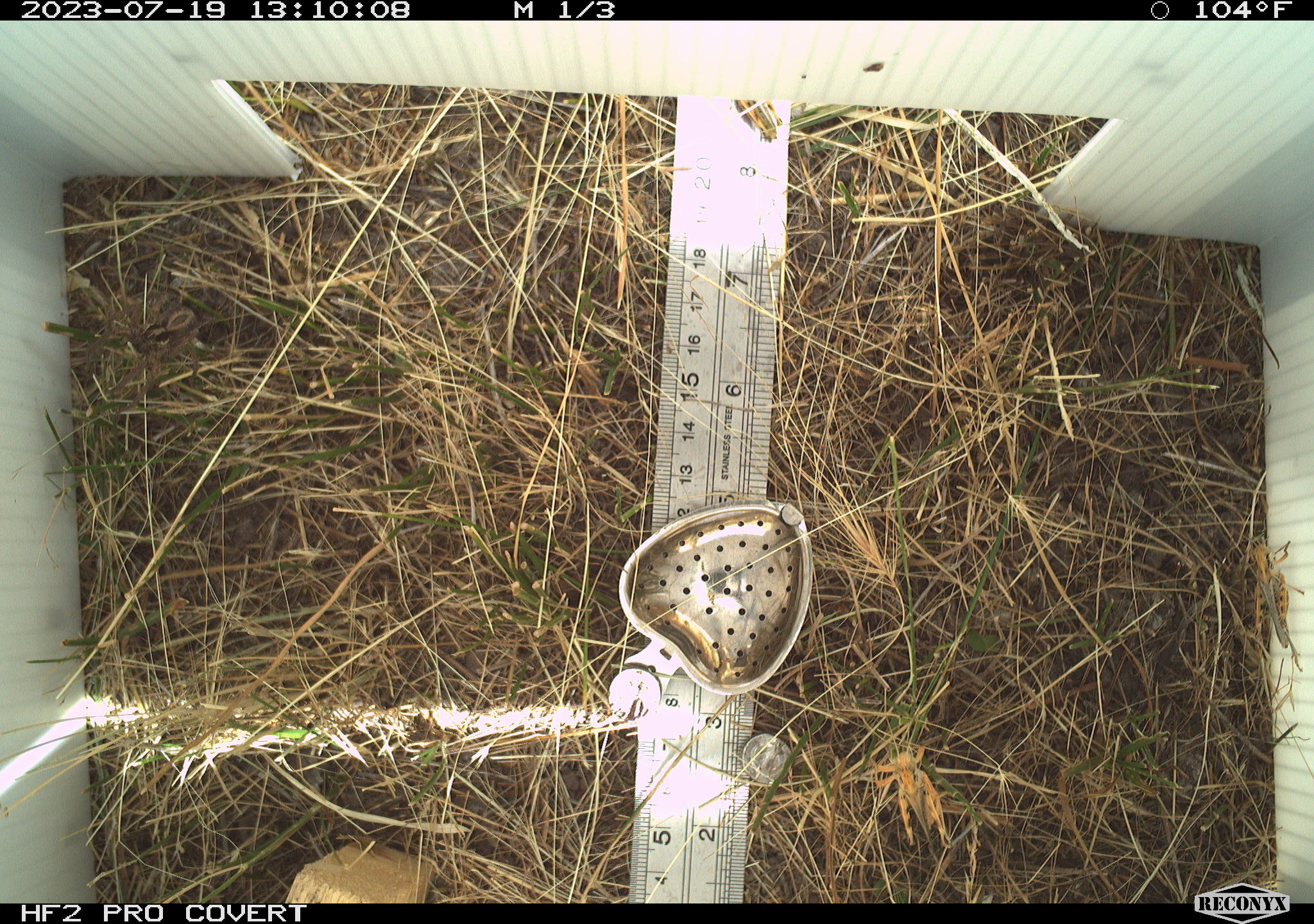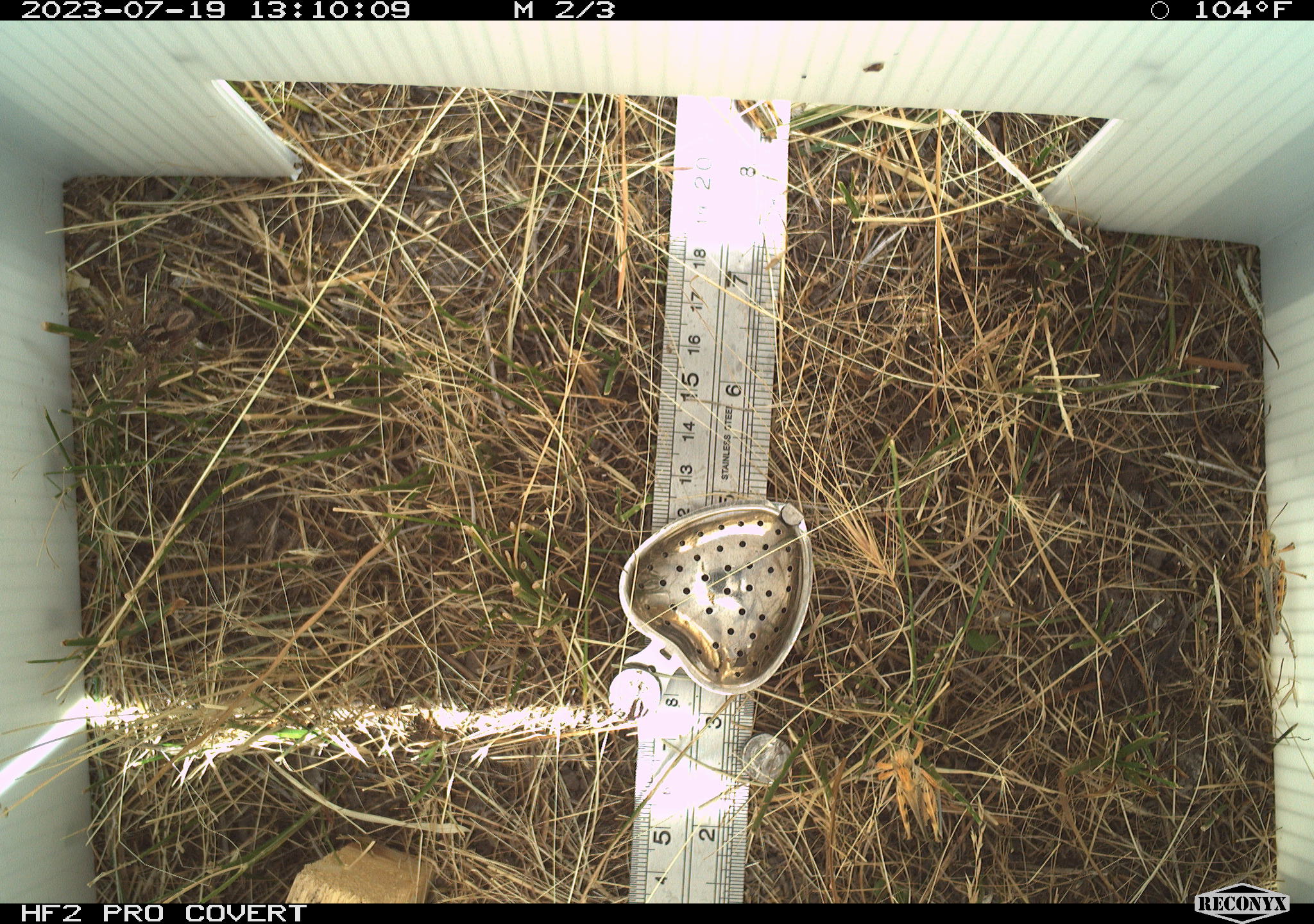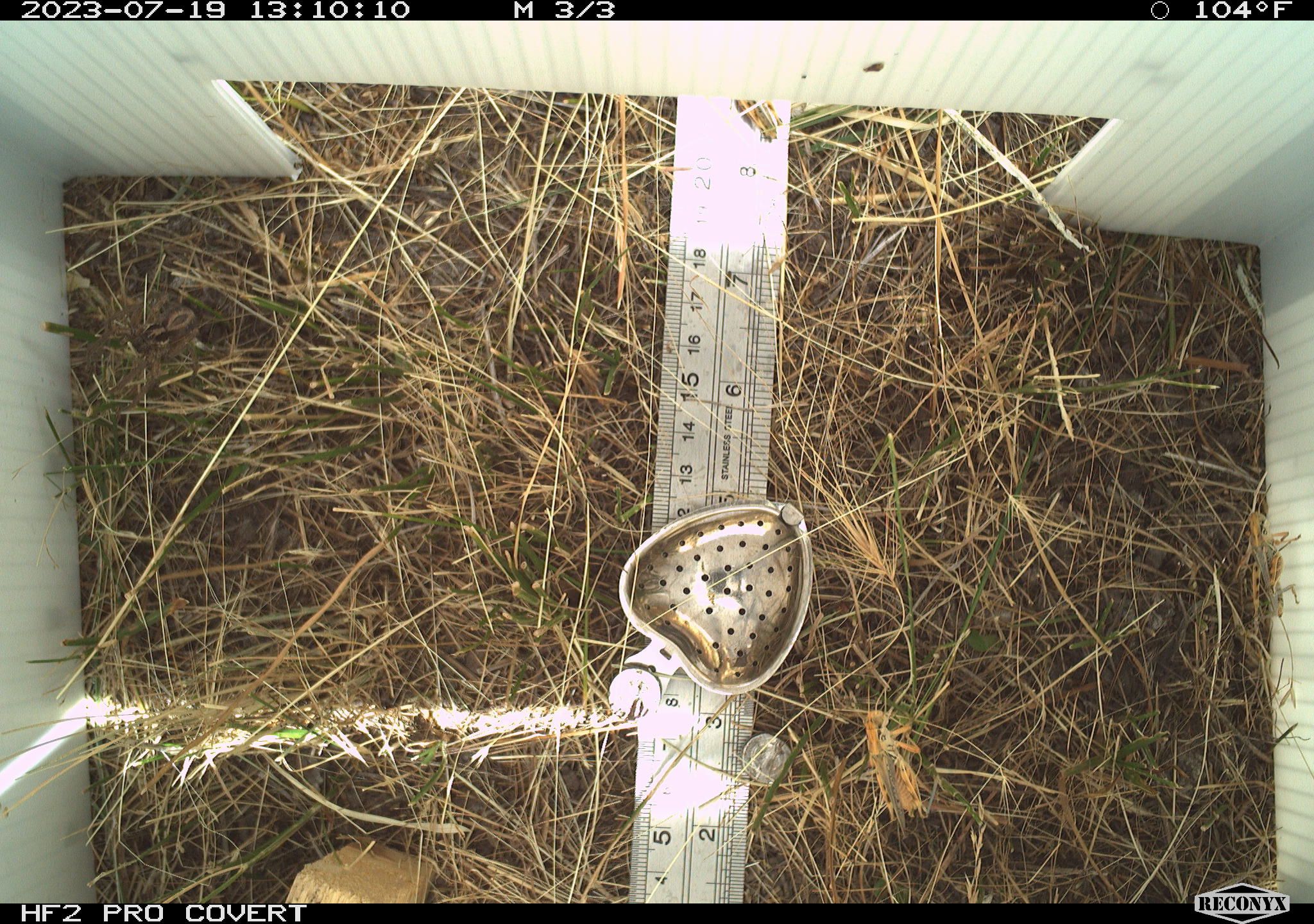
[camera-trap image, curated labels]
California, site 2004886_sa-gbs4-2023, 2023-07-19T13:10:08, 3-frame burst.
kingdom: Animalia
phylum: Arthropoda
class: Insecta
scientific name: Insecta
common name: insect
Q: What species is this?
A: Insect (Insecta).